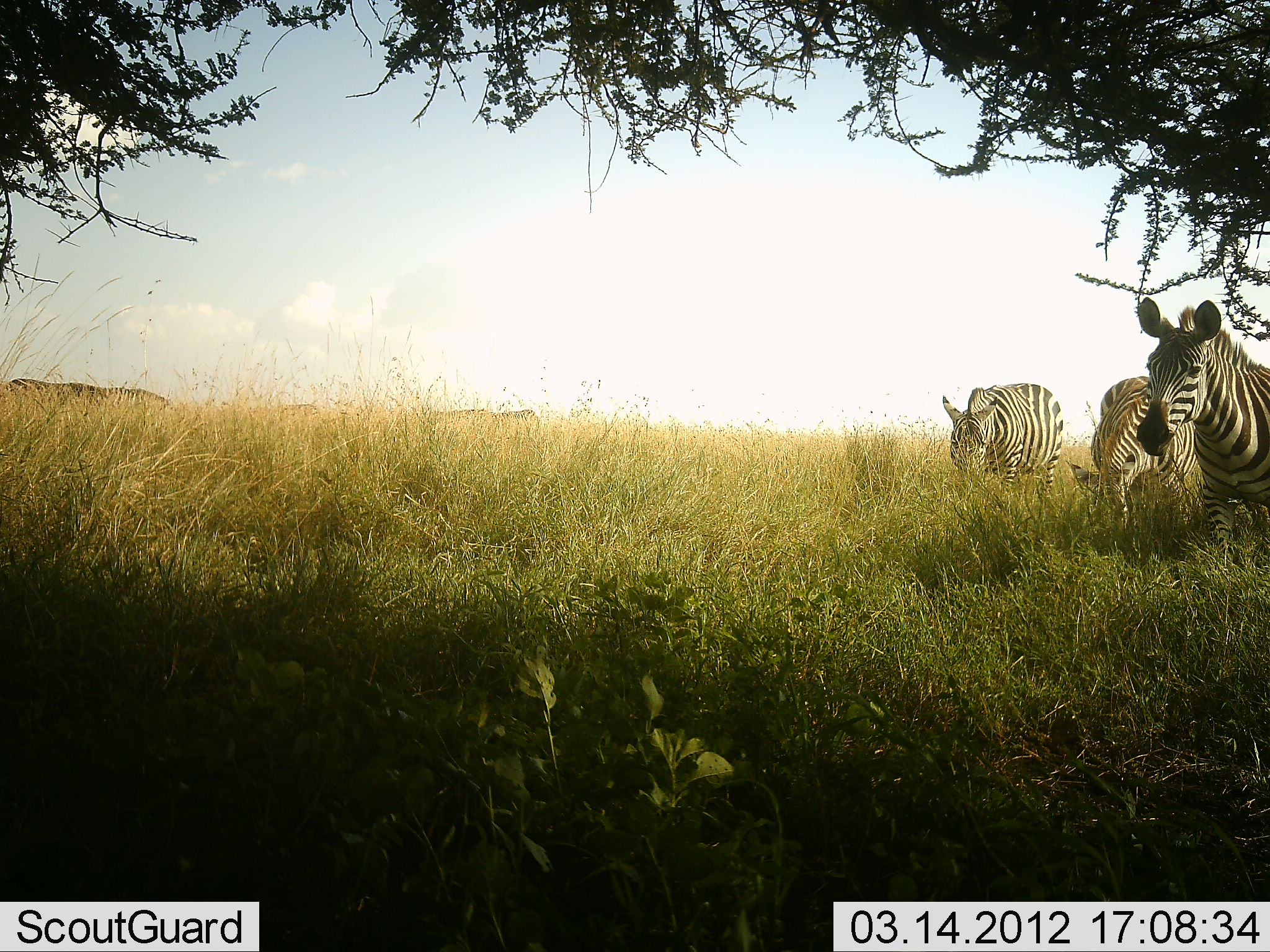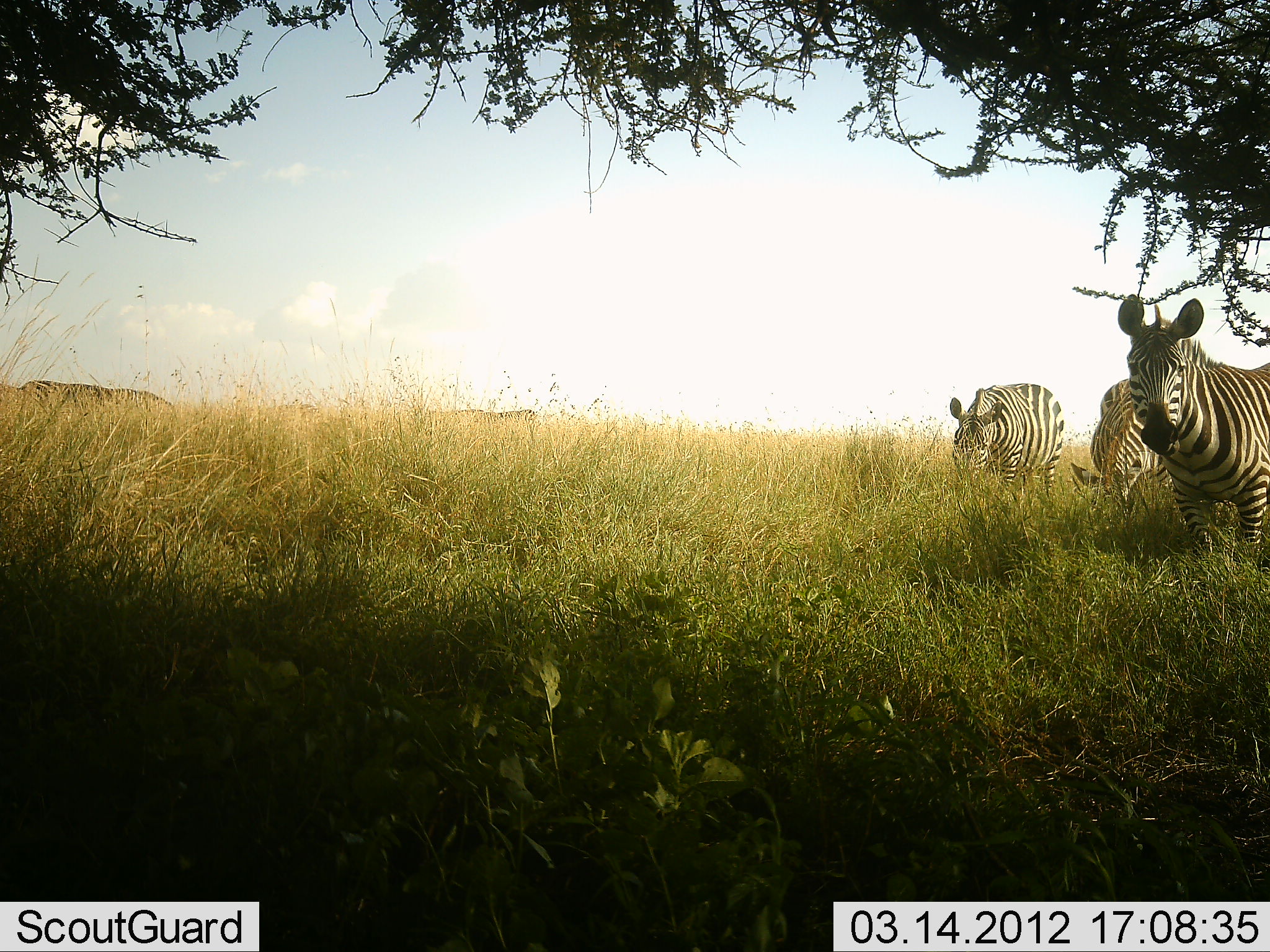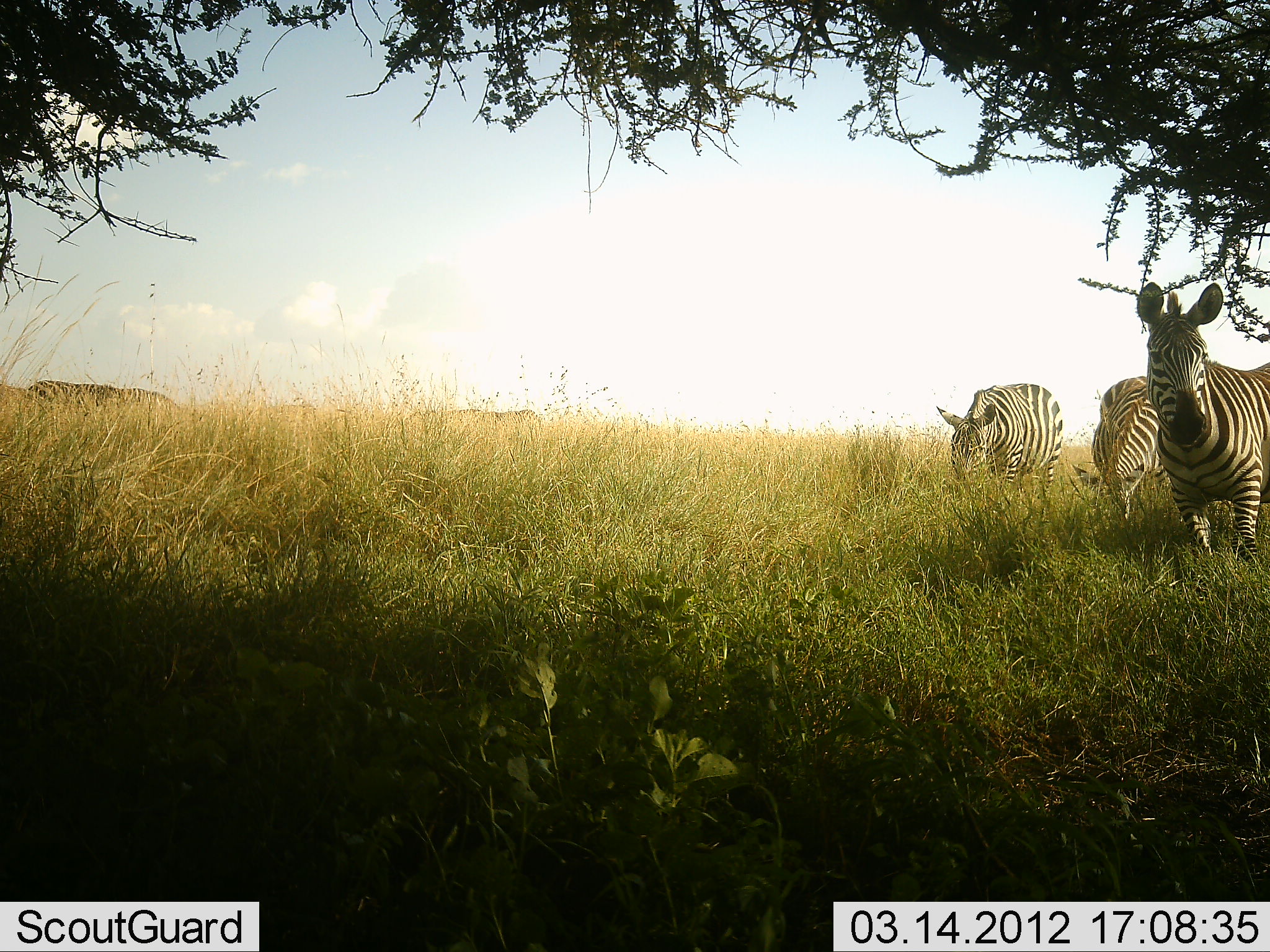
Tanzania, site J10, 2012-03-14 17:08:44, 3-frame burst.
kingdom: Animalia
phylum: Chordata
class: Mammalia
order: Perissodactyla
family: Equidae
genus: Equus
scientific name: Equus quagga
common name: plains zebra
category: zebra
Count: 4.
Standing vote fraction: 82%.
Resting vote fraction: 6%.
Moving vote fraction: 18%.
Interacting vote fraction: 3%.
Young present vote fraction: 0%.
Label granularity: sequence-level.